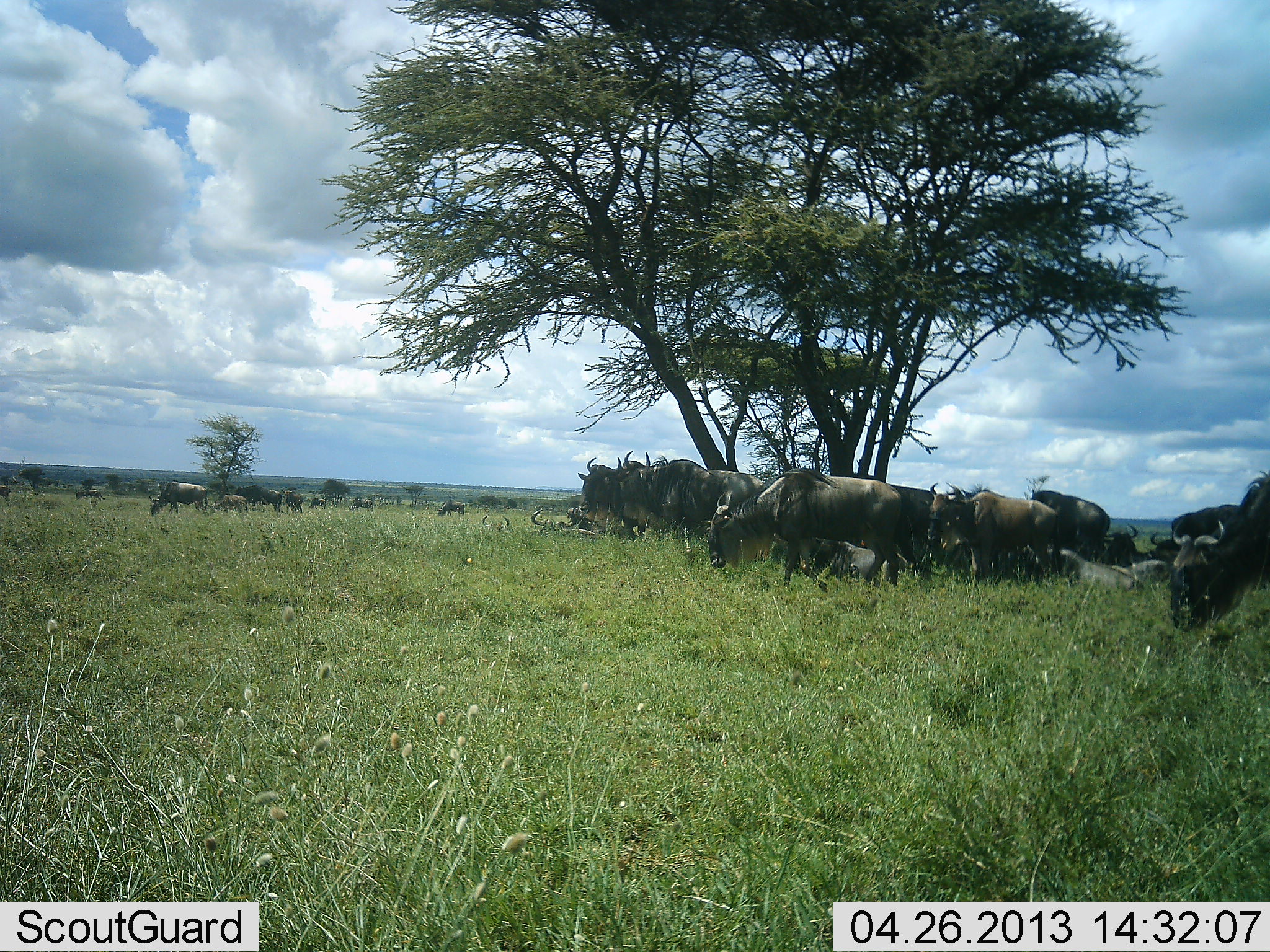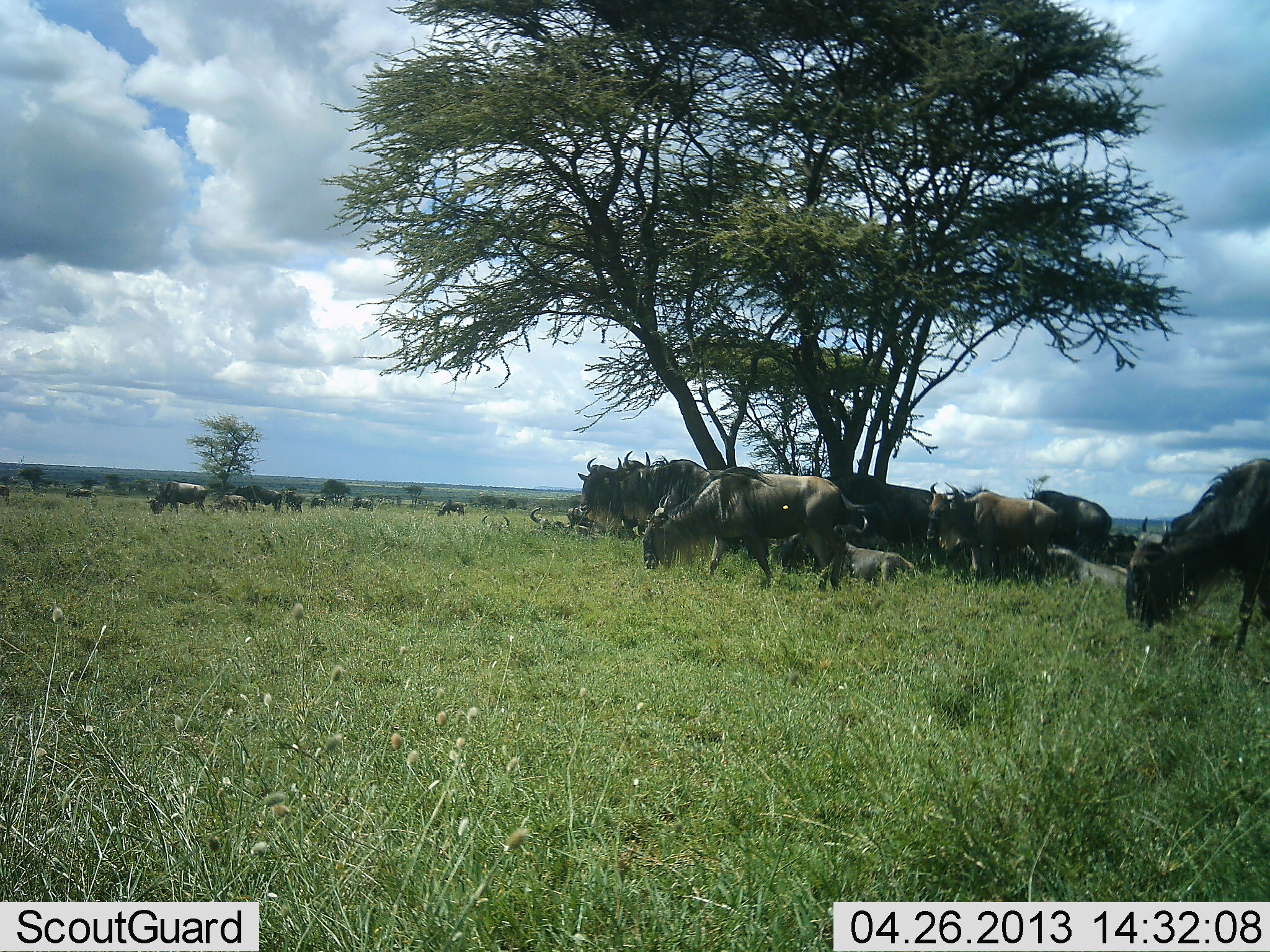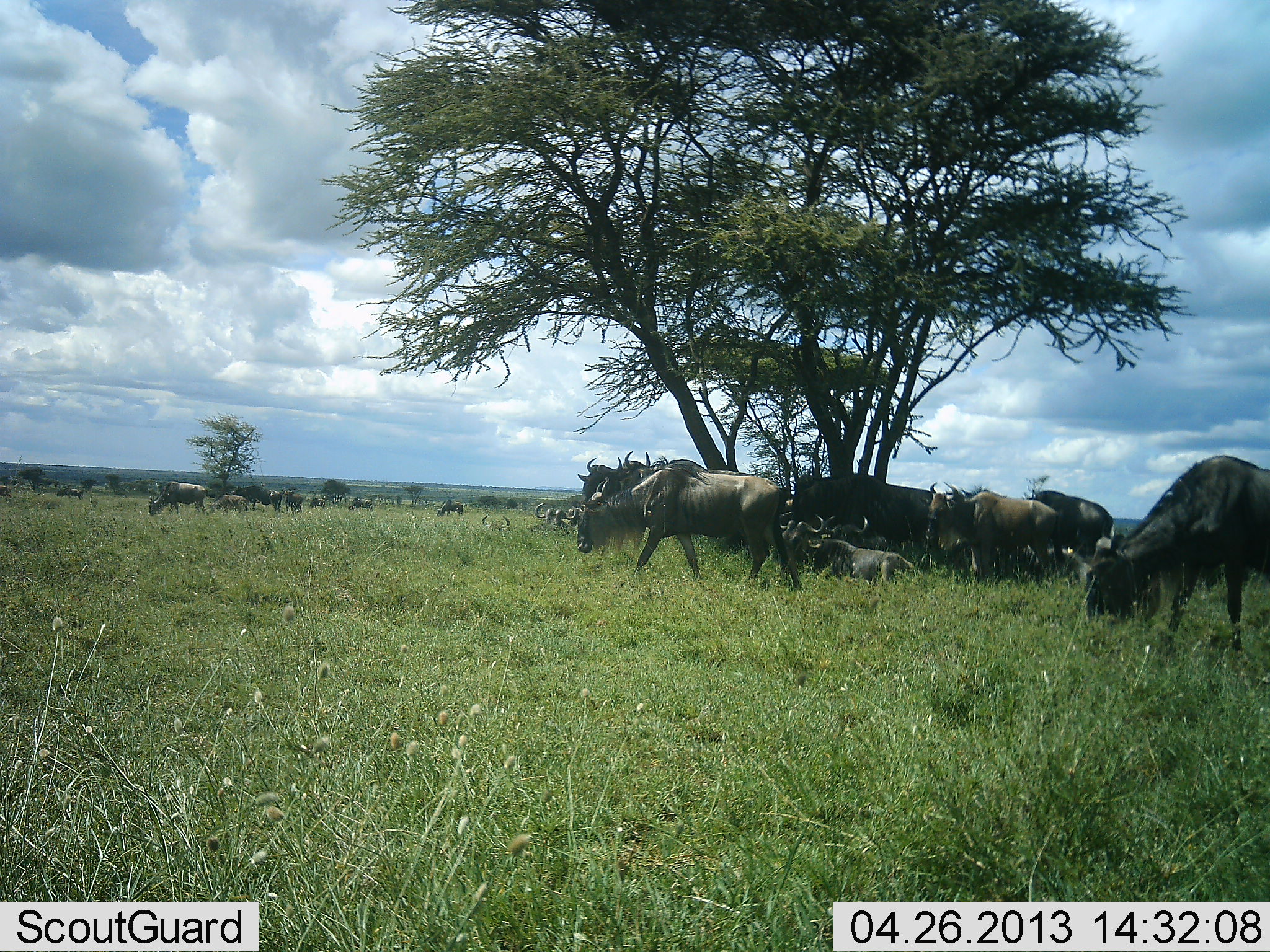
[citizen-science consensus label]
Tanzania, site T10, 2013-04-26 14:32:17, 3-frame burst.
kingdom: Animalia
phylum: Chordata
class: Mammalia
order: Artiodactyla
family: Bovidae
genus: Connochaetes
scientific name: Connochaetes taurinus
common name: blue wildebeest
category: wildebeest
Wildebeest (blue wildebeest) (Connochaetes taurinus), count 11-50. Behavior (volunteer vote fractions): standing 68%, resting 75%, moving 64%, interacting 7%. Young present (vote fraction): 7%. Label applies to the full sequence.